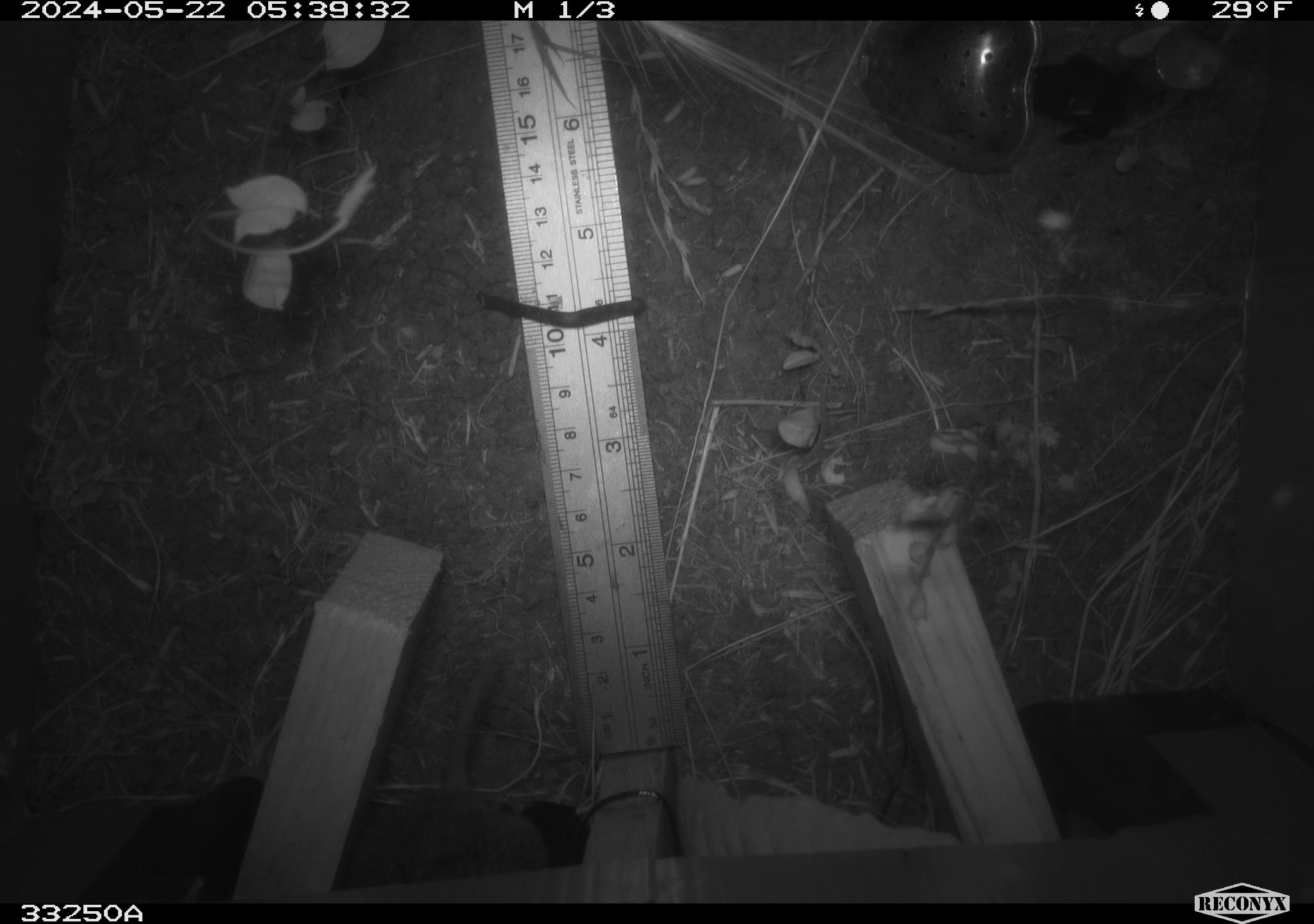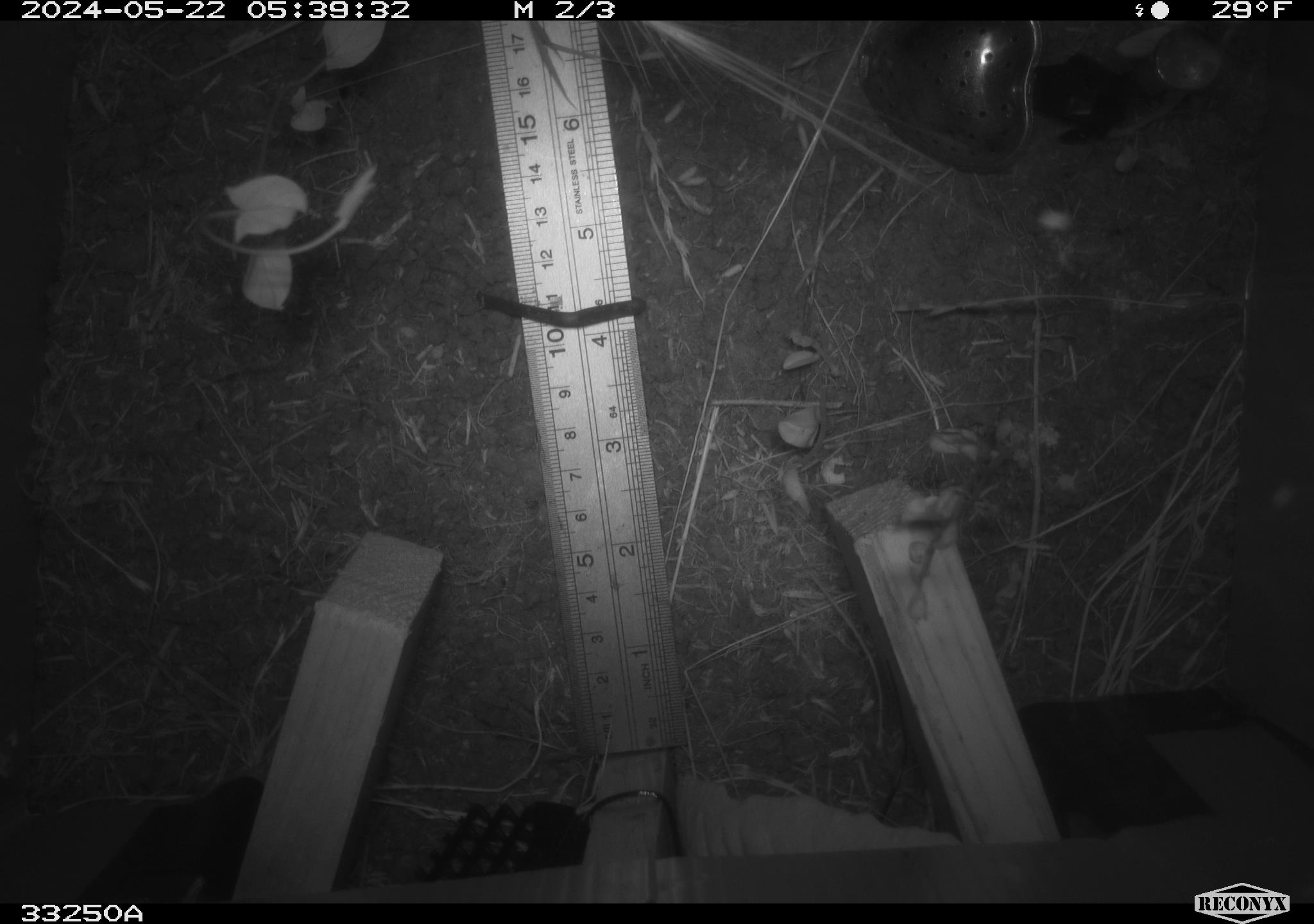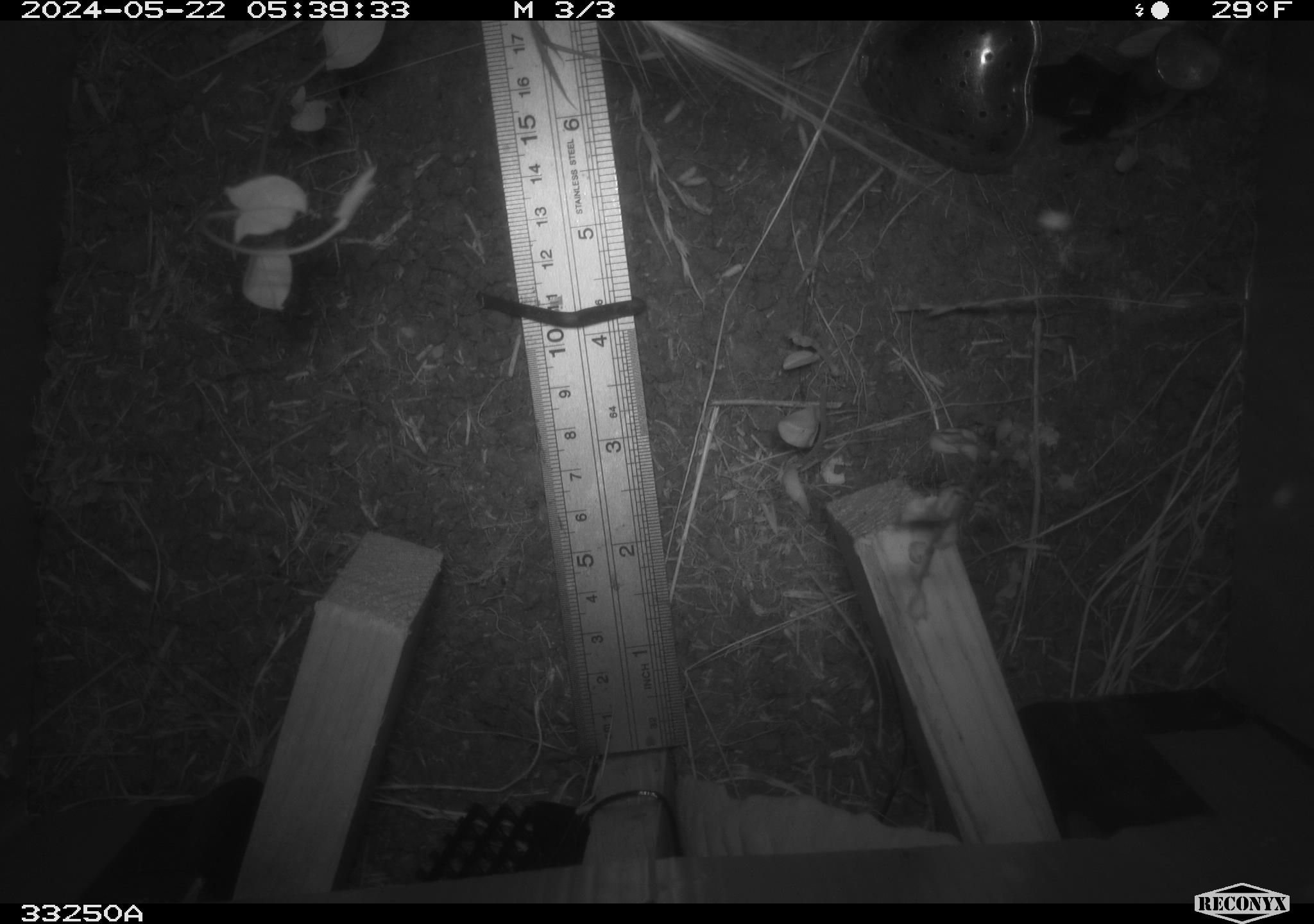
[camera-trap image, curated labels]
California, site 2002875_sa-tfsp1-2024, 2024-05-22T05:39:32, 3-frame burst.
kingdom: Animalia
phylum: Chordata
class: Mammalia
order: Rodentia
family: Cricetidae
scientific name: Arvicolinae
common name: voles, lemmings, and muskrats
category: arvicolinae subfamily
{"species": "arvicolinae subfamily (voles, lemmings, and muskrats) (Arvicolinae)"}